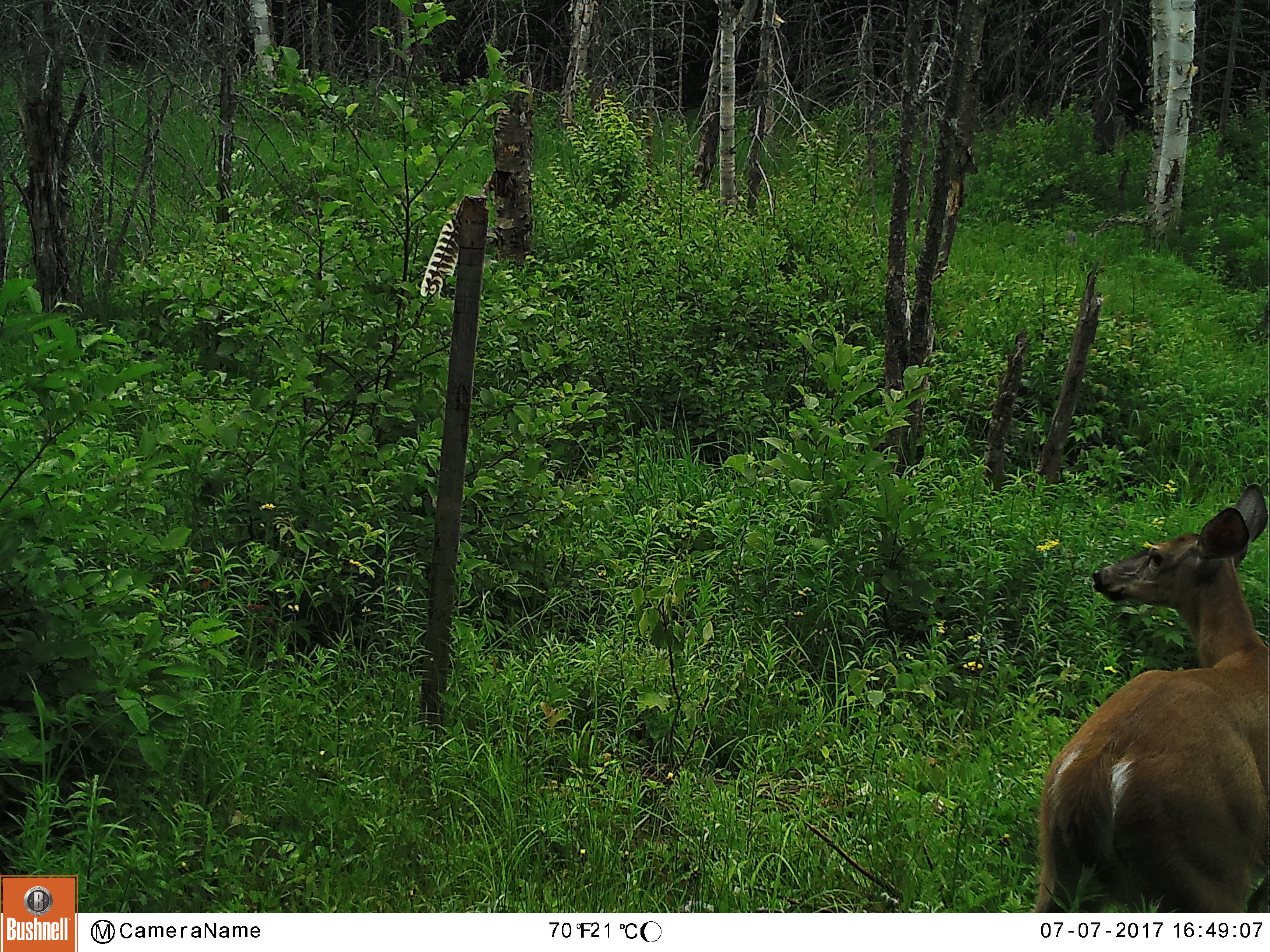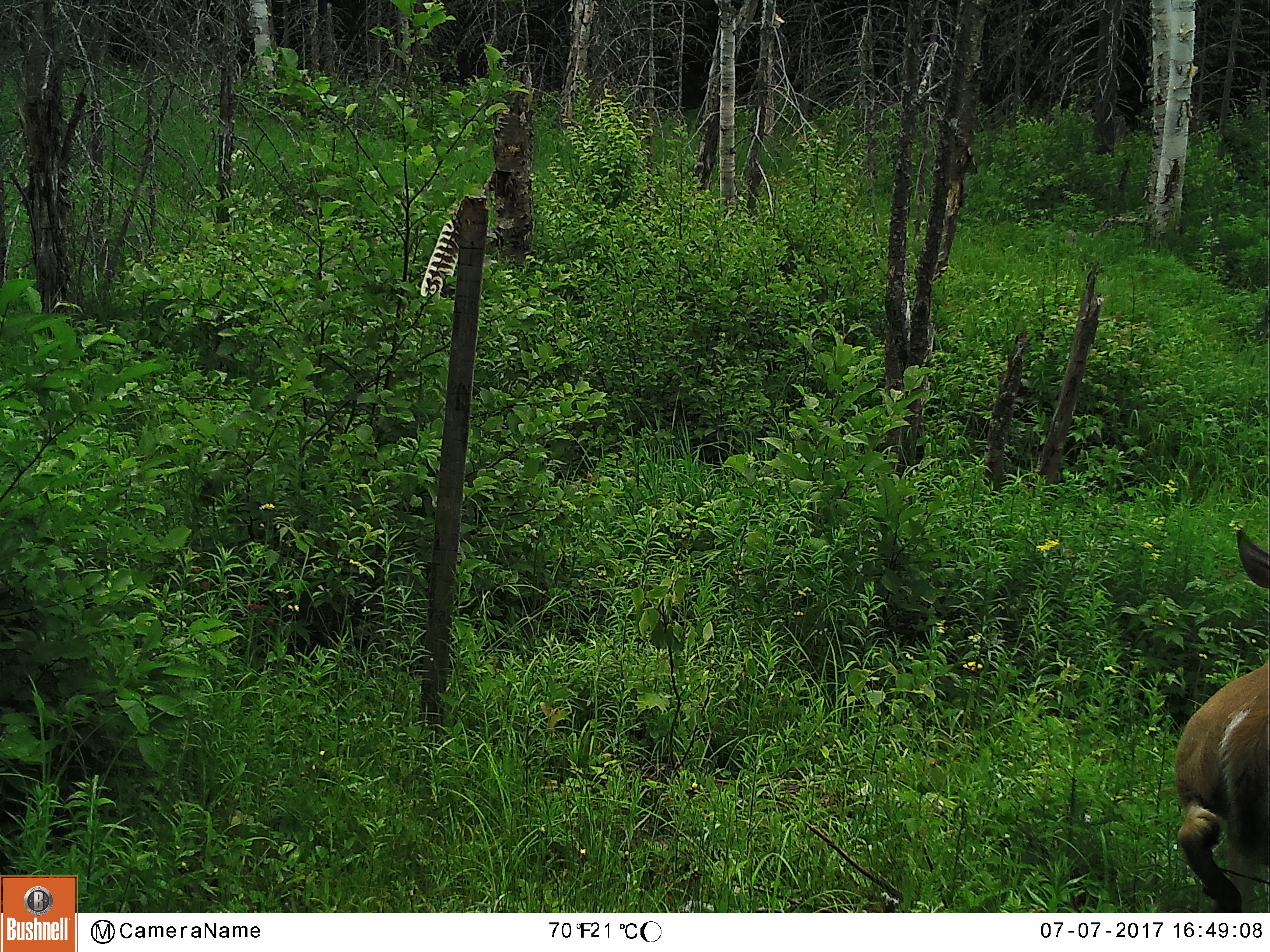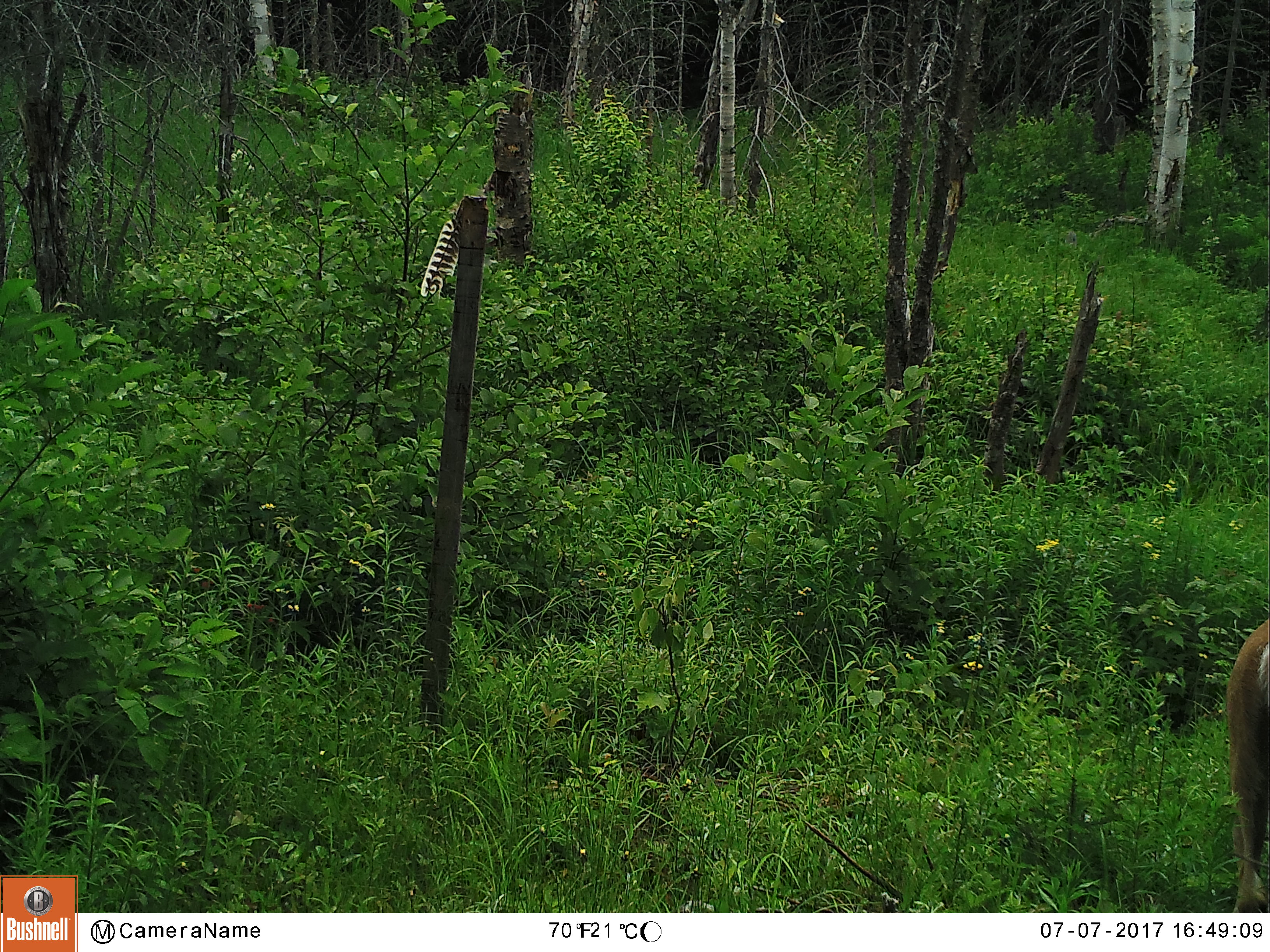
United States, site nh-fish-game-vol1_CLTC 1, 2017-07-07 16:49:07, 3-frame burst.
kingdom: Animalia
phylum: Chordata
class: Mammalia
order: Artiodactyla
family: Cervidae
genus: Odocoileus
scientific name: Odocoileus virginianus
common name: white-tailed deer